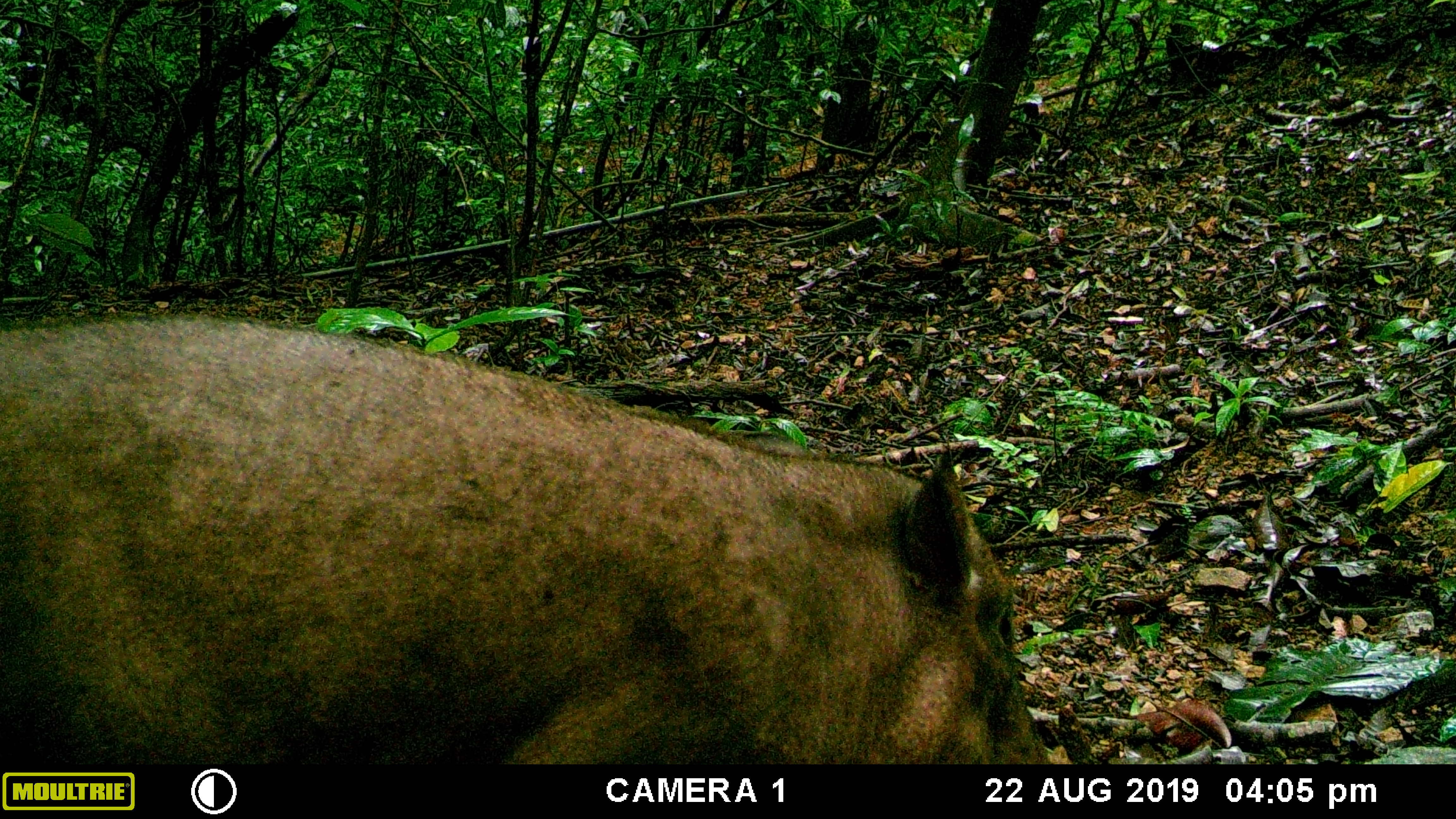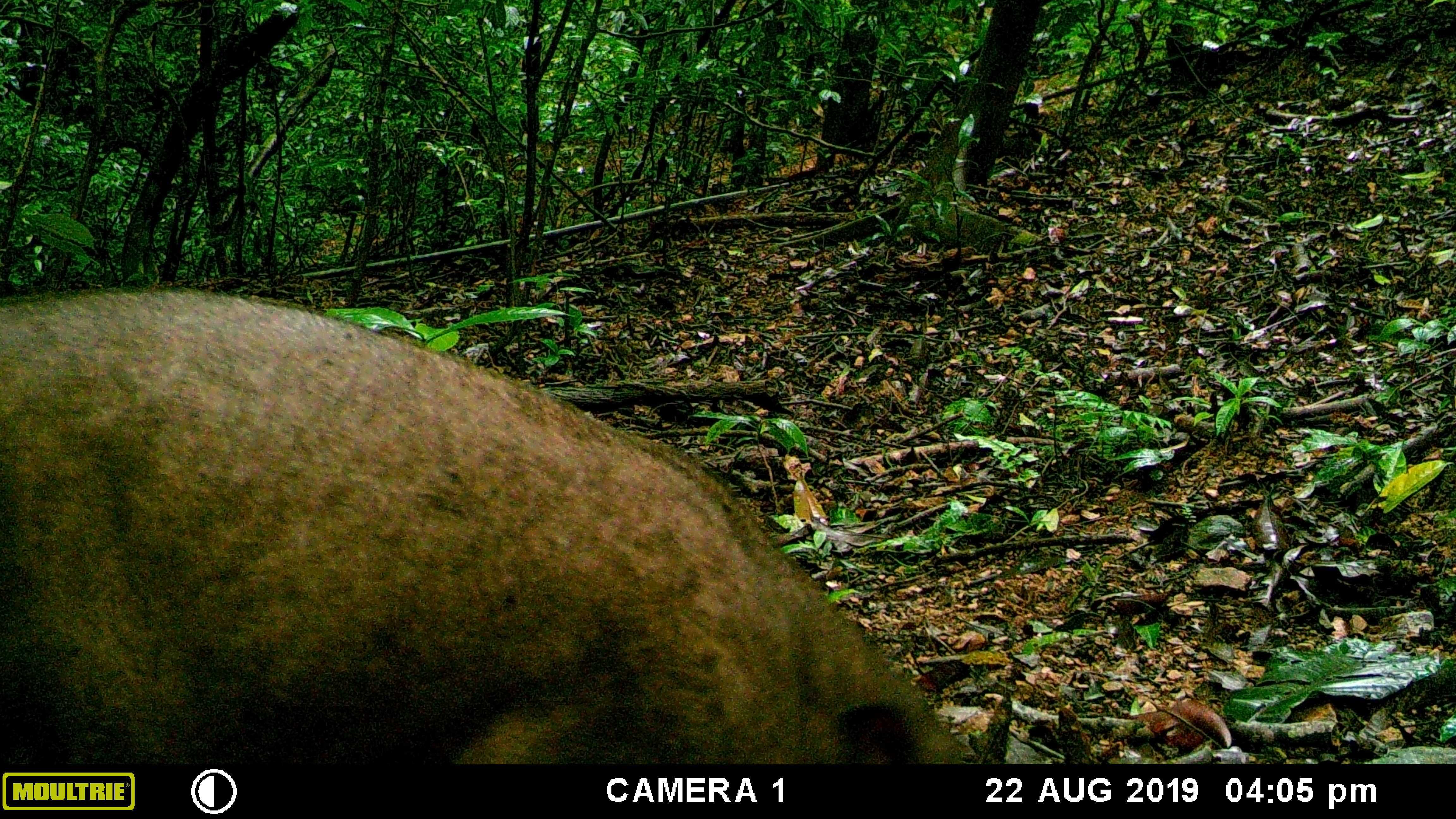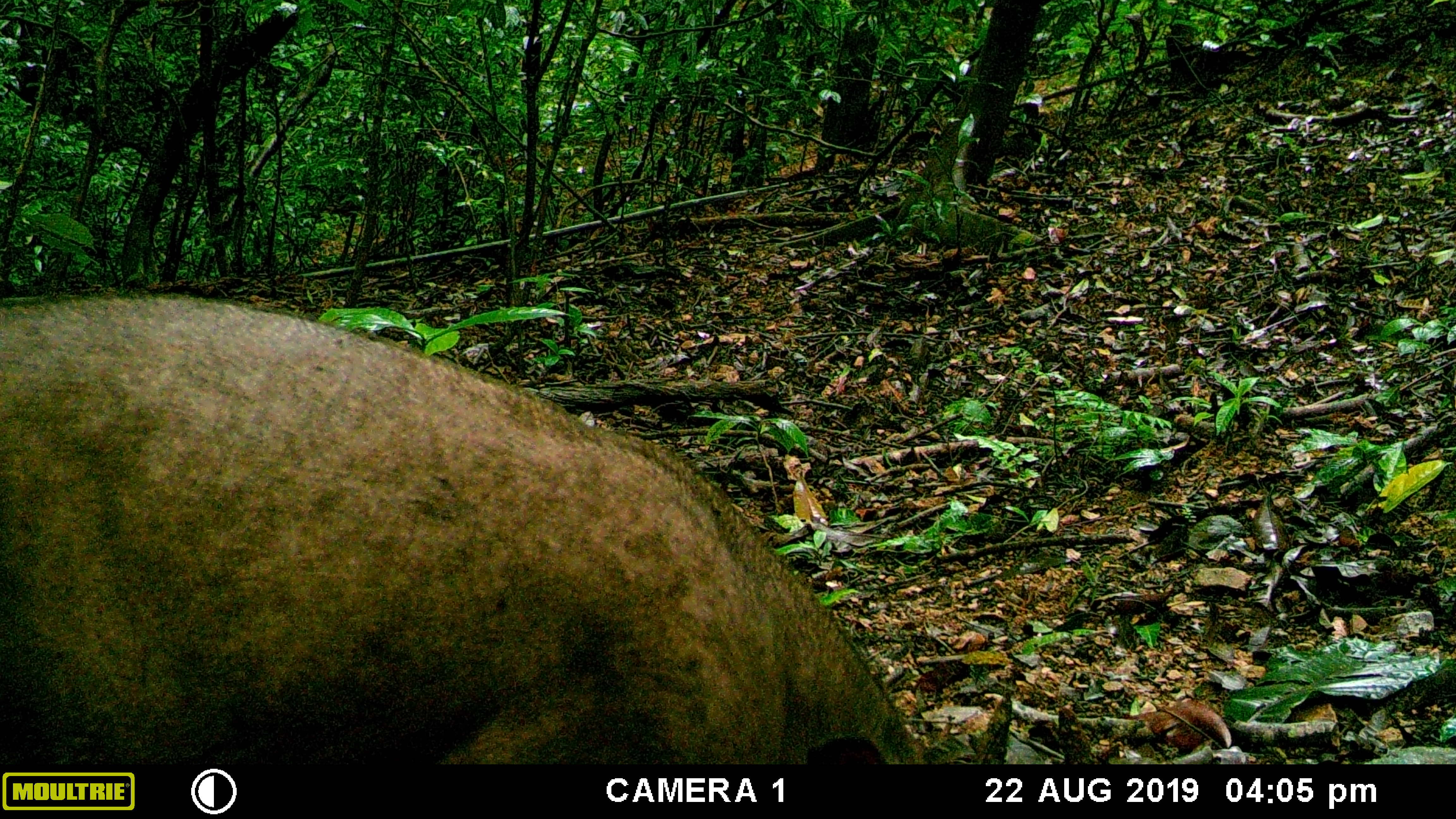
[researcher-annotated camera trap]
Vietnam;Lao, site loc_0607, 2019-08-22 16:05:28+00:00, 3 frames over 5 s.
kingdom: Animalia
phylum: Chordata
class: Mammalia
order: Artiodactyla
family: Suidae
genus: Sus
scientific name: Sus scrofa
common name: eurasian wild pig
Eurasian wild pig (Sus scrofa). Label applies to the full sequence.